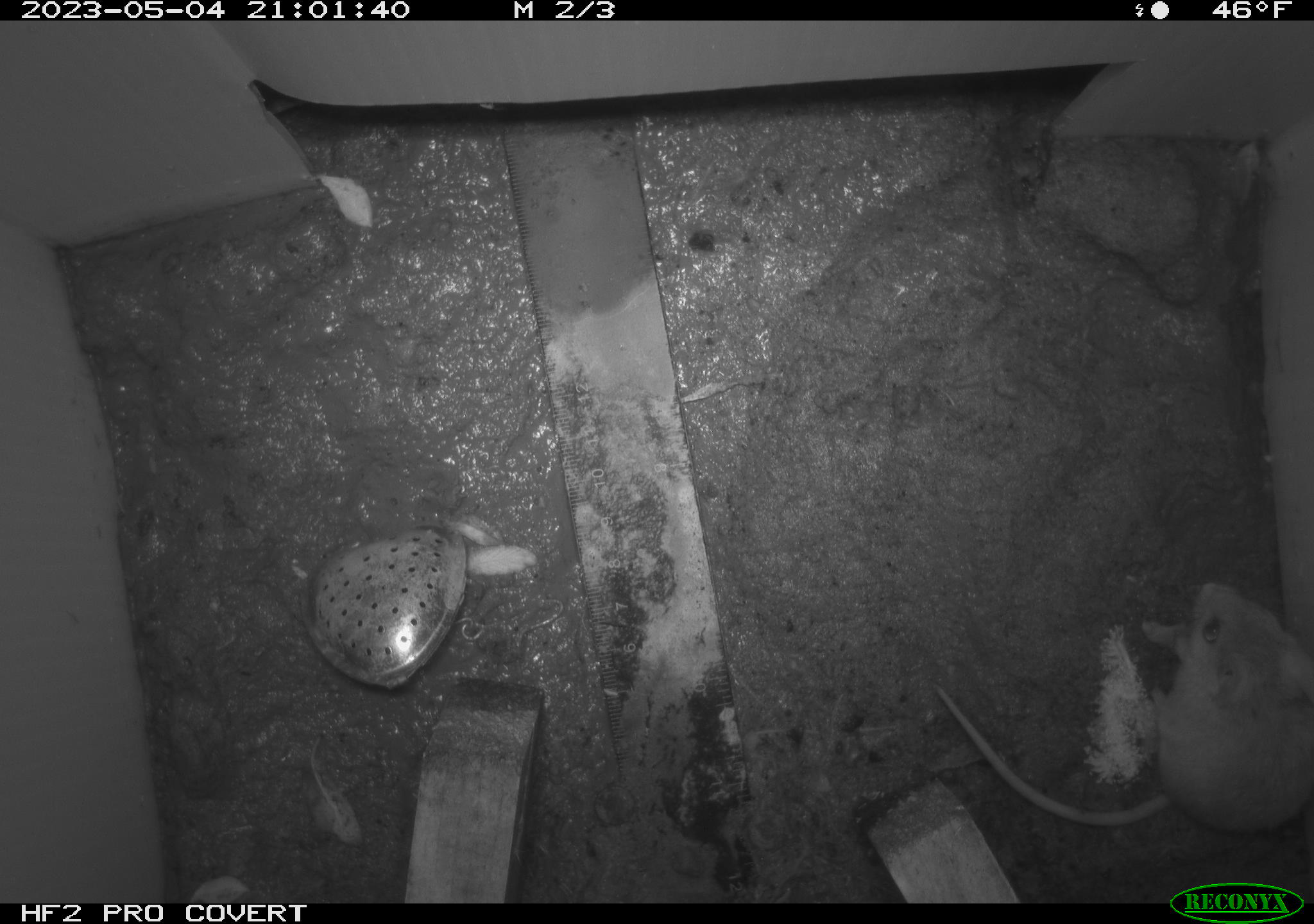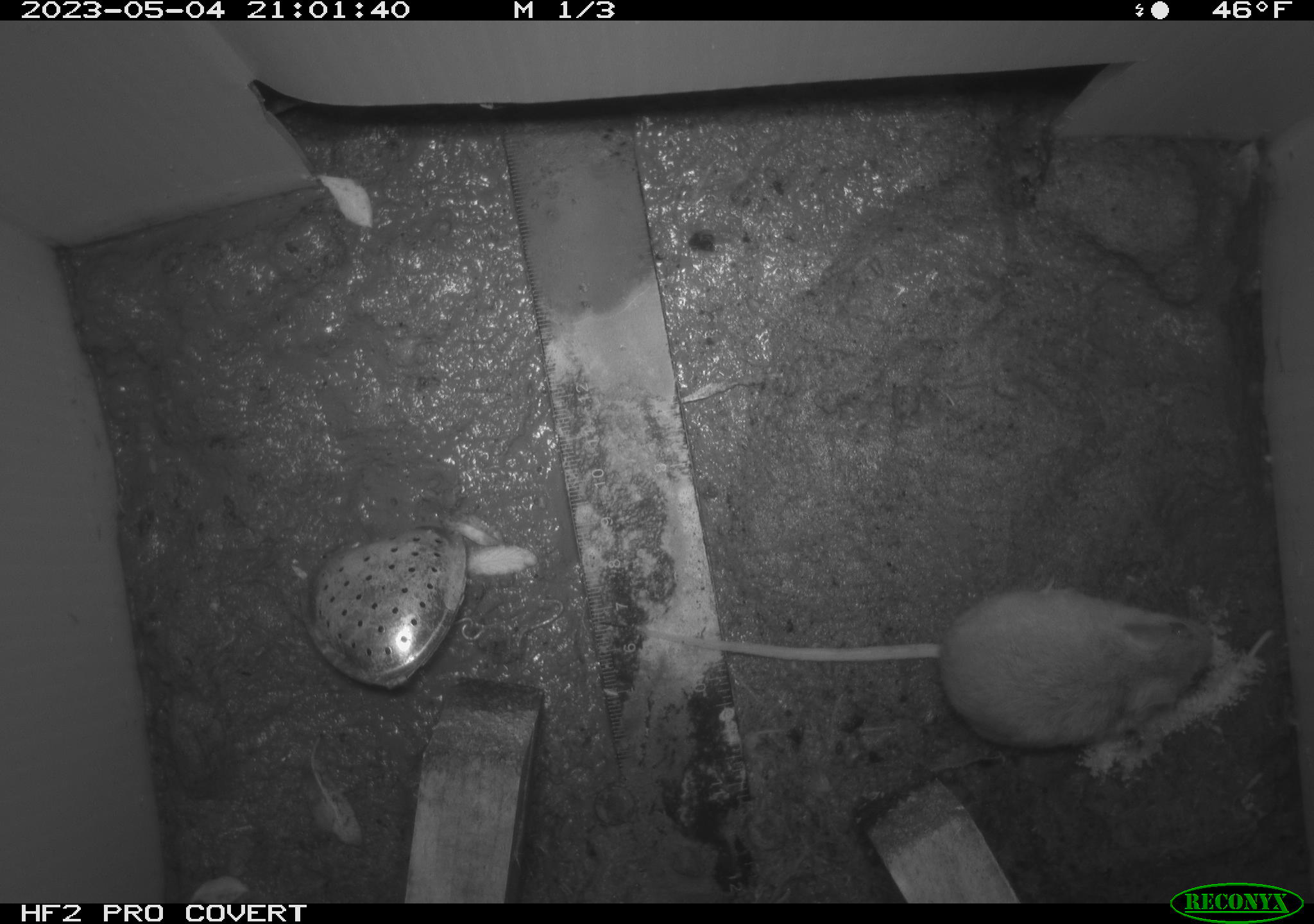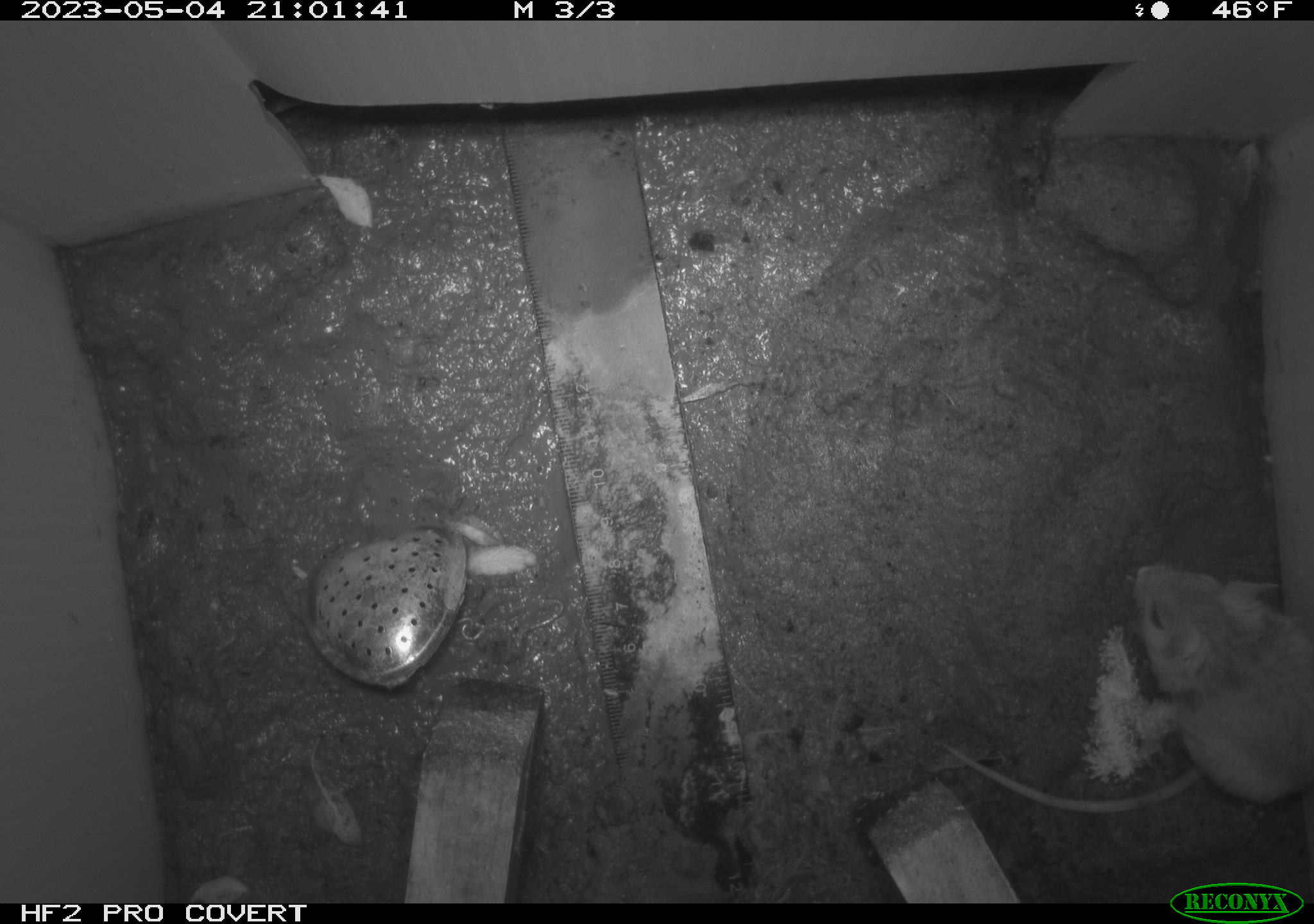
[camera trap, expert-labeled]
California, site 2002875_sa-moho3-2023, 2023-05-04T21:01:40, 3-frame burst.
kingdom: Animalia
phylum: Chordata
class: Mammalia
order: Rodentia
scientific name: Rodentia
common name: mouse species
Mouse species (Rodentia).